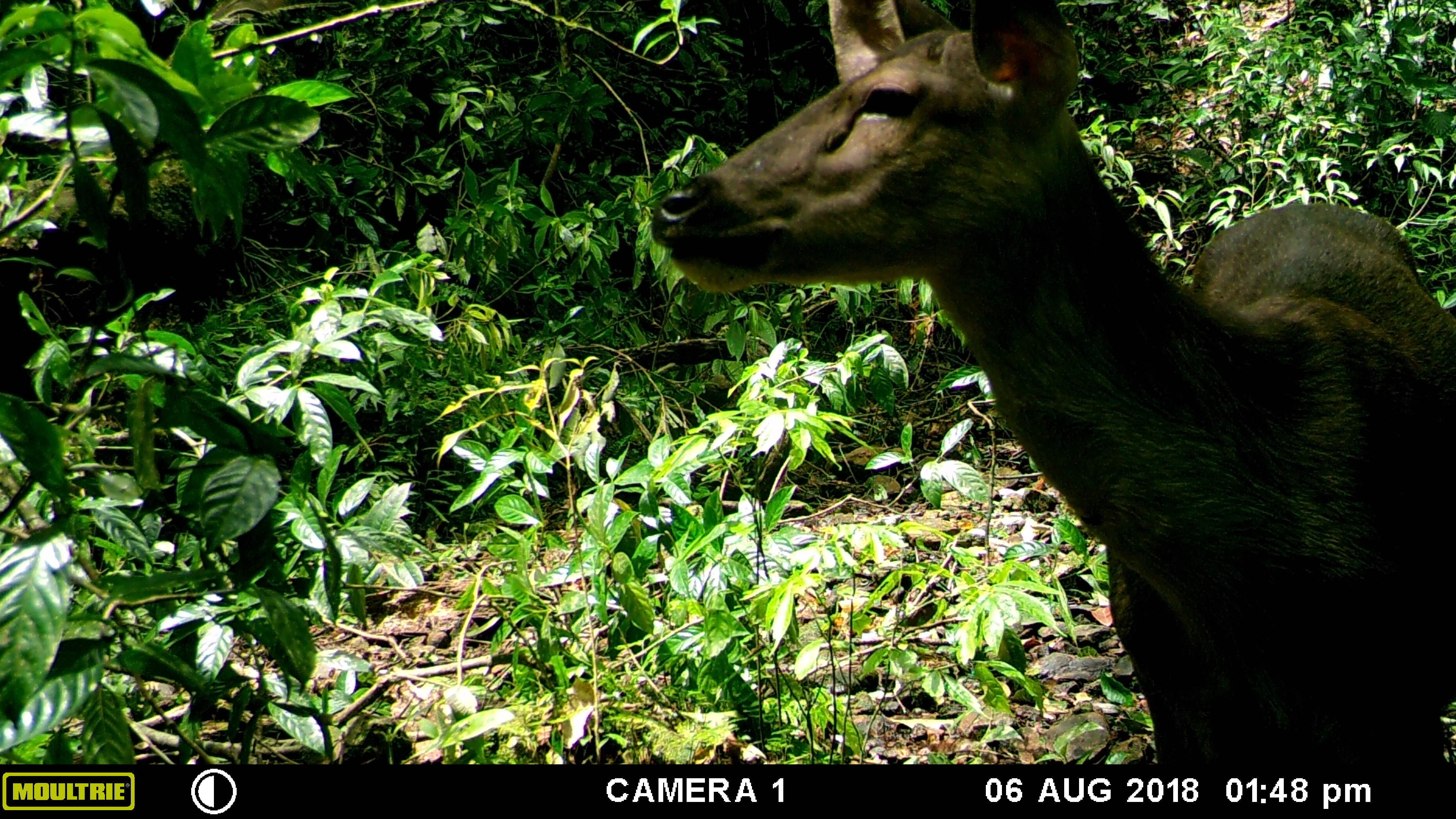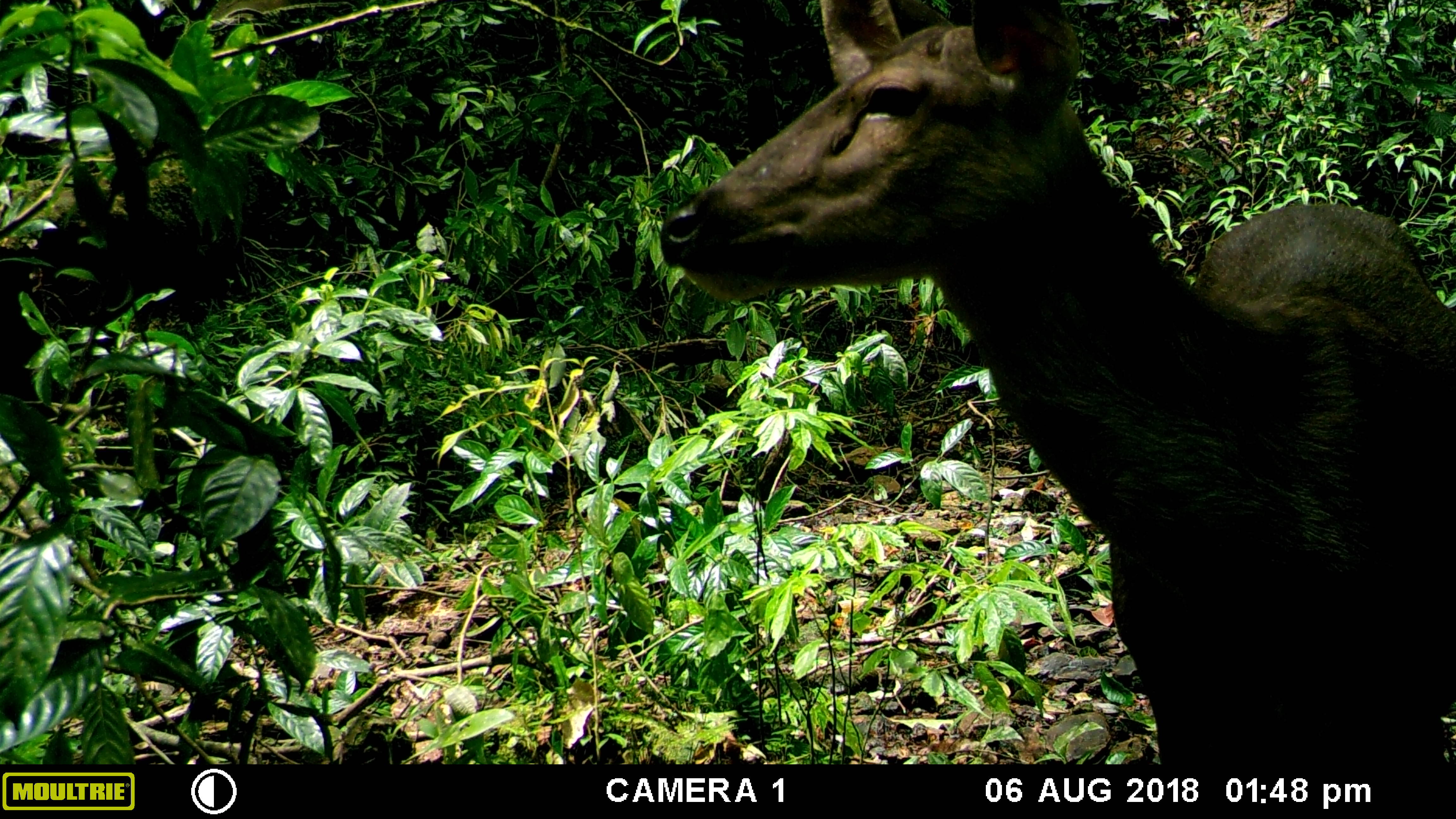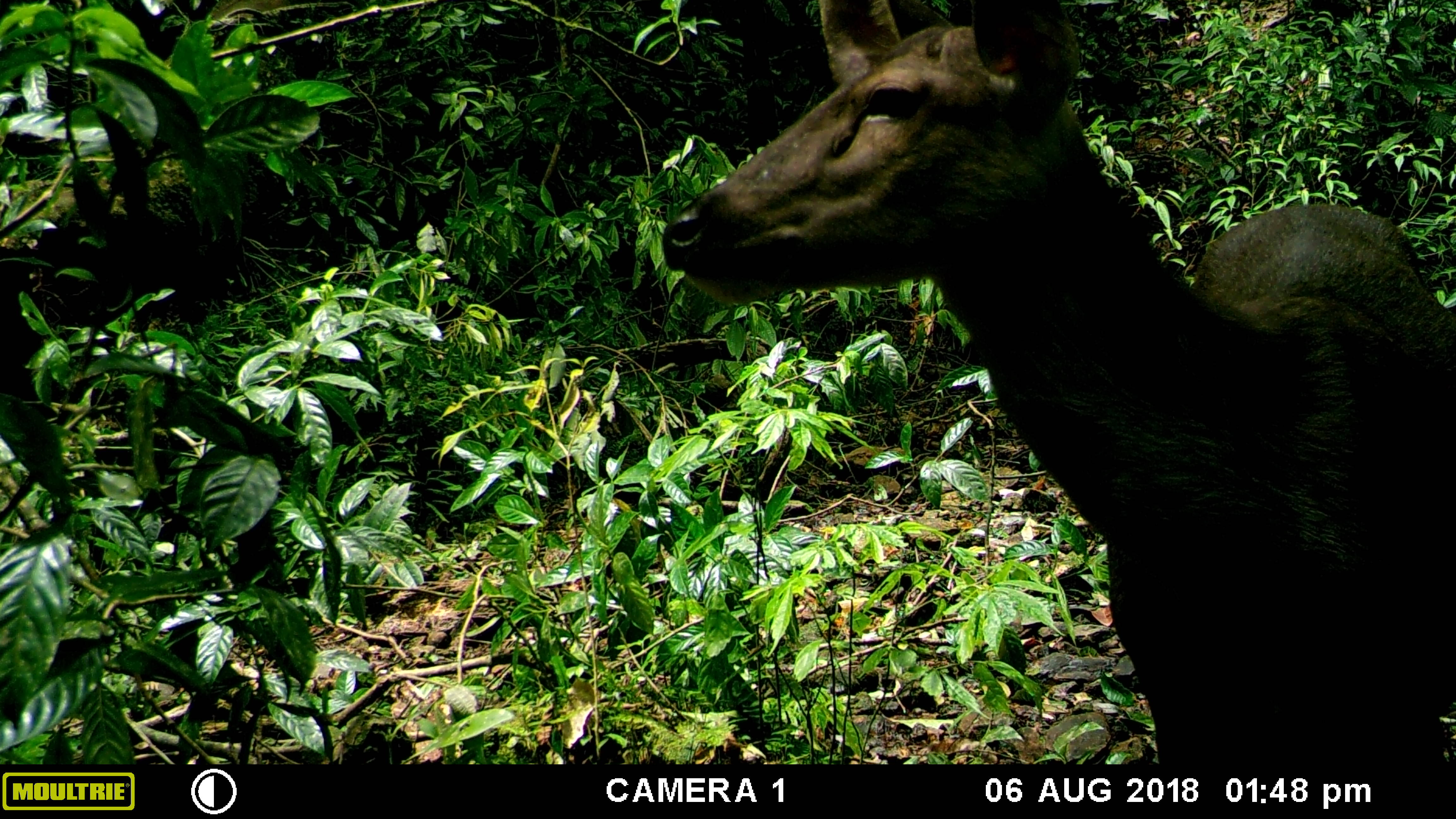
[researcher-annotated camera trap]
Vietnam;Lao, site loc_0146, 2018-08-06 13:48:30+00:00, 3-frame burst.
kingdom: Animalia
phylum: Chordata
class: Mammalia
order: Artiodactyla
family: Cervidae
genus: Rusa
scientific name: Rusa unicolor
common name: sambar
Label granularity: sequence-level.